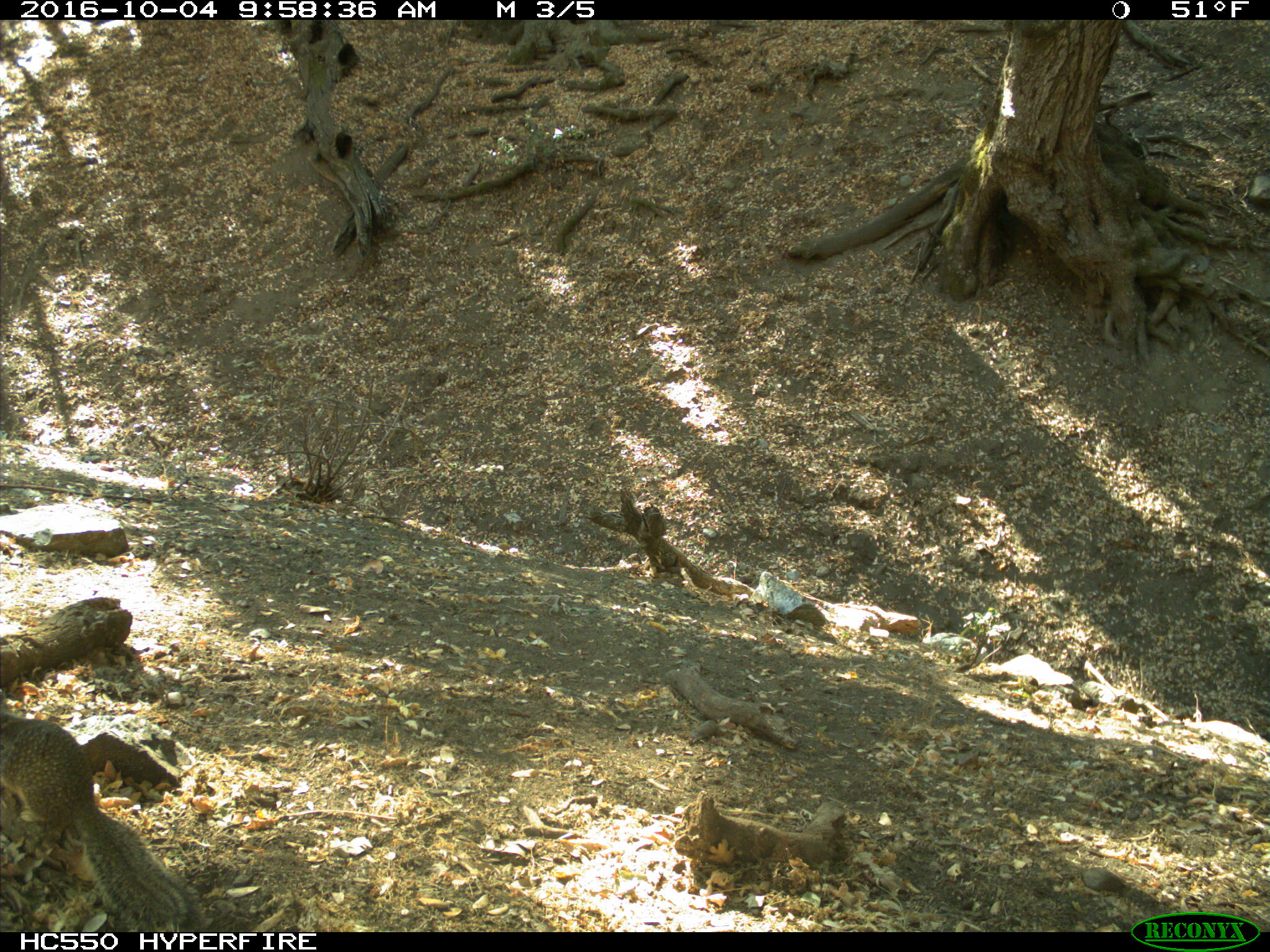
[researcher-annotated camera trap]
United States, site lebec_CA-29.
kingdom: Animalia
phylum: Chordata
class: Mammalia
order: Rodentia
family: Sciuridae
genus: Otospermophilus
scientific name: Otospermophilus beecheyi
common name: california ground squirrel